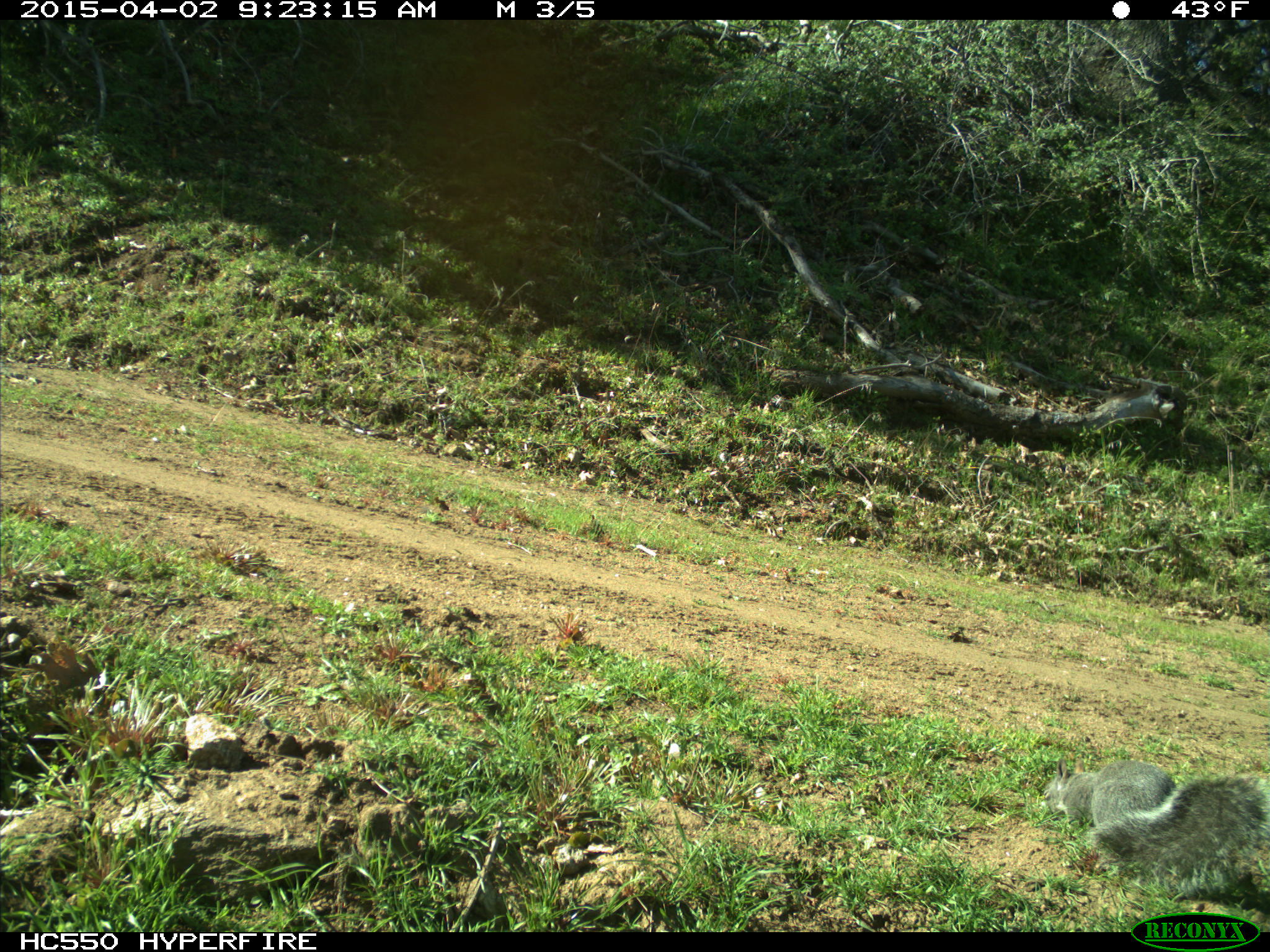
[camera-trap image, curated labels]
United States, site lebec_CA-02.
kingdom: Animalia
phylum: Chordata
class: Mammalia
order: Rodentia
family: Sciuridae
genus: Sciurus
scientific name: Sciurus carolinensis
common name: eastern gray squirrel